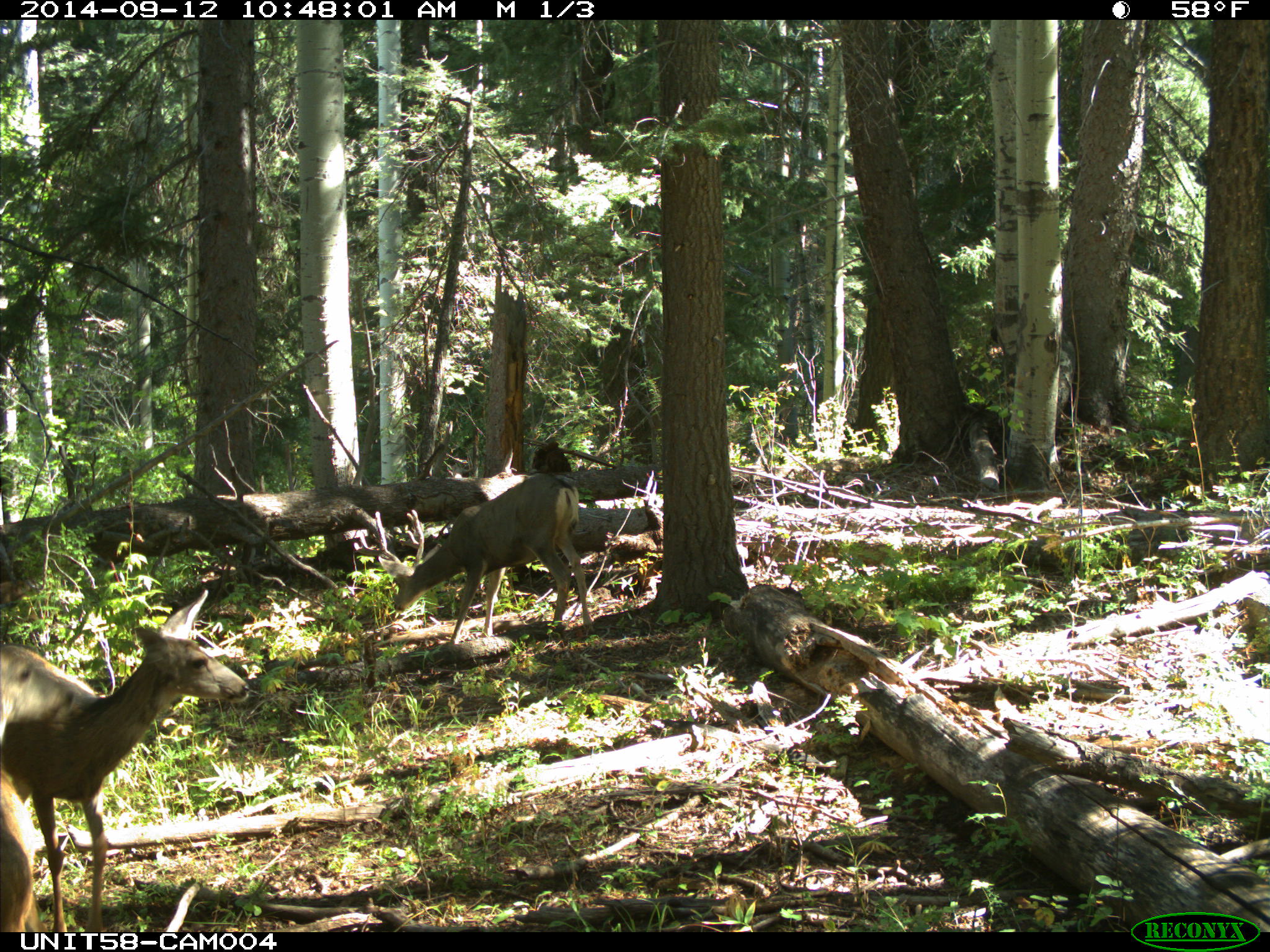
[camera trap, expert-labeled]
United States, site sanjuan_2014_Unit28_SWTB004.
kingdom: Animalia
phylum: Chordata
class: Mammalia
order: Artiodactyla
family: Cervidae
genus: Odocoileus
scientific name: Odocoileus hemionus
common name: mule deer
Odocoileus hemionus (mule deer).